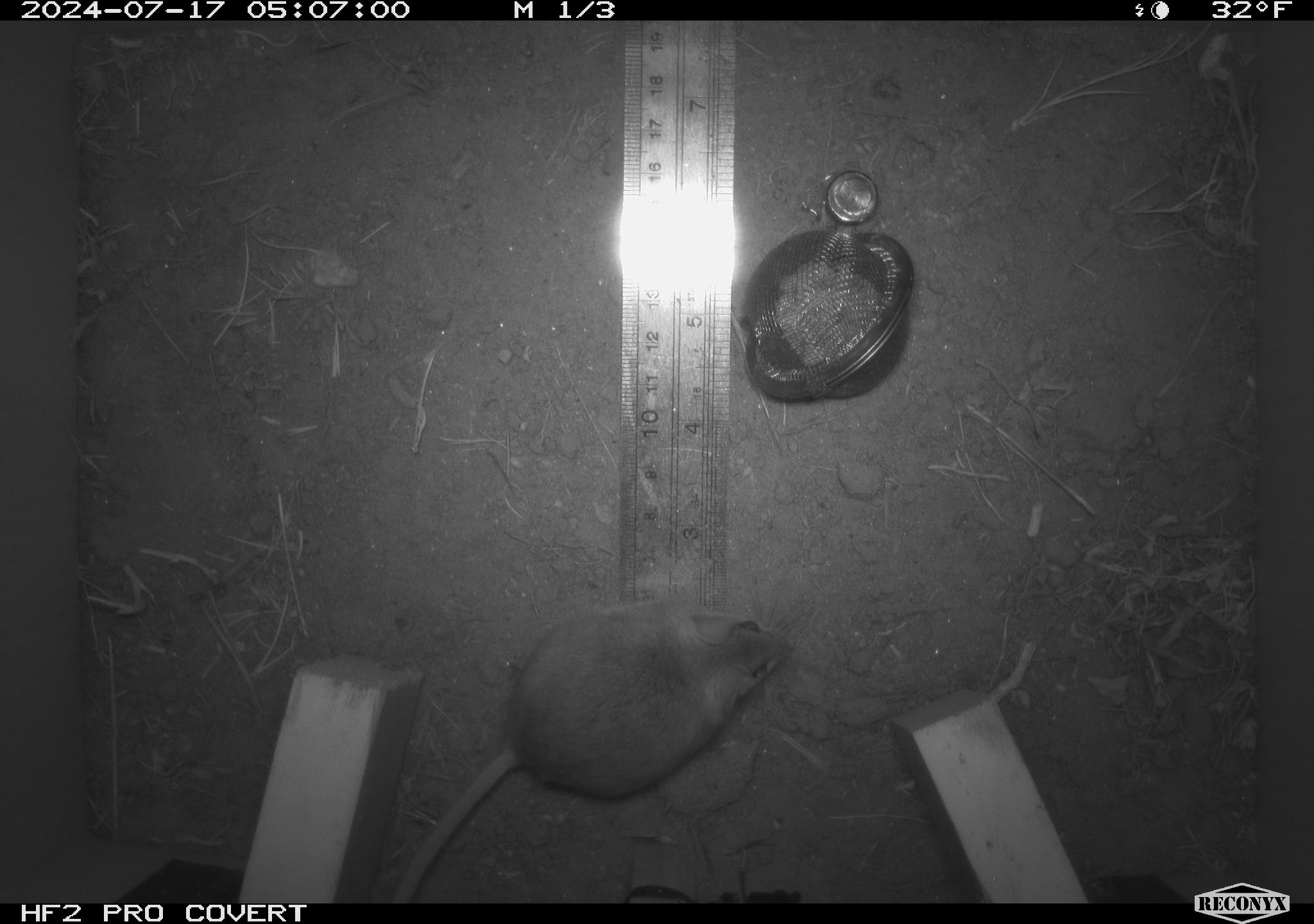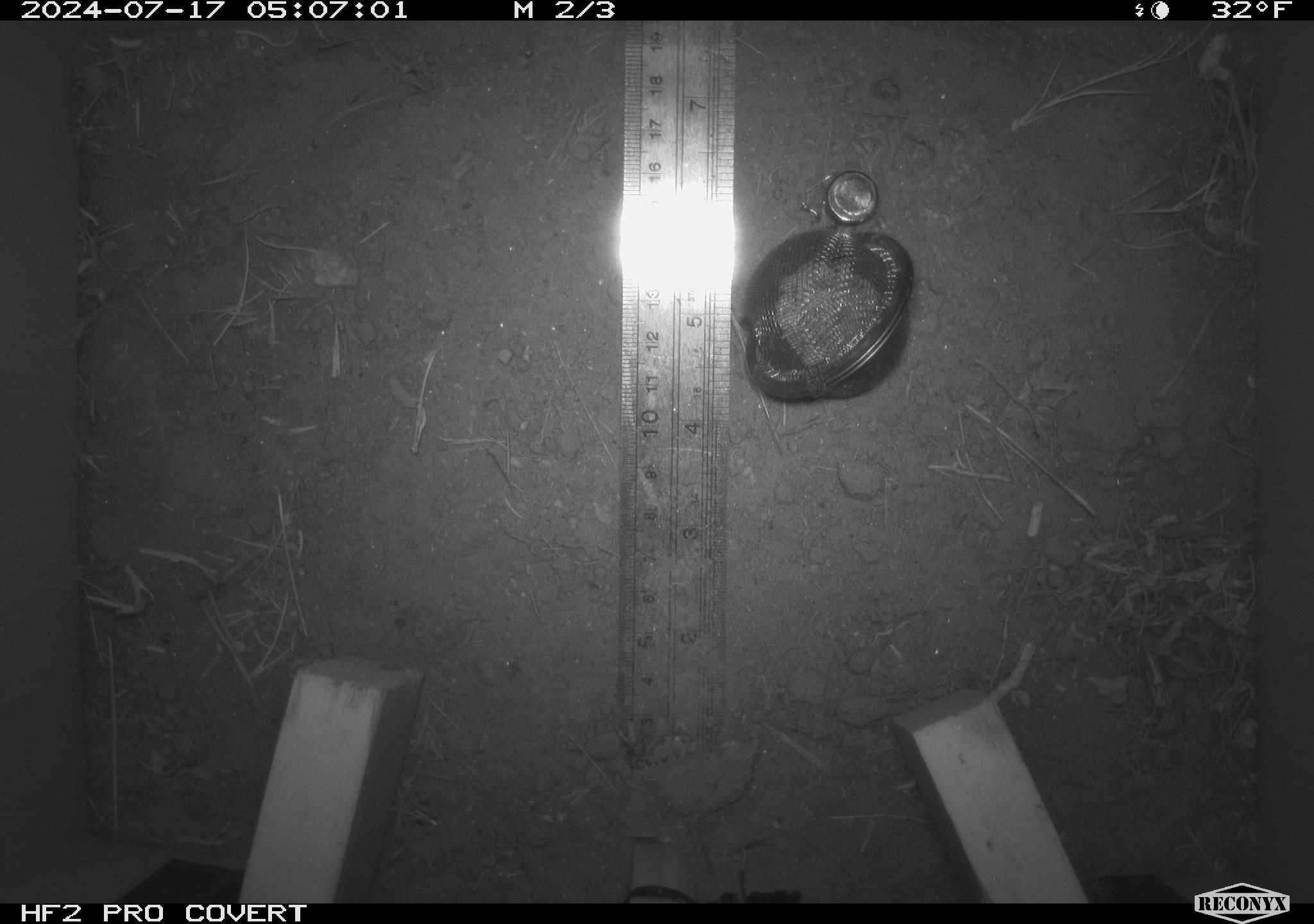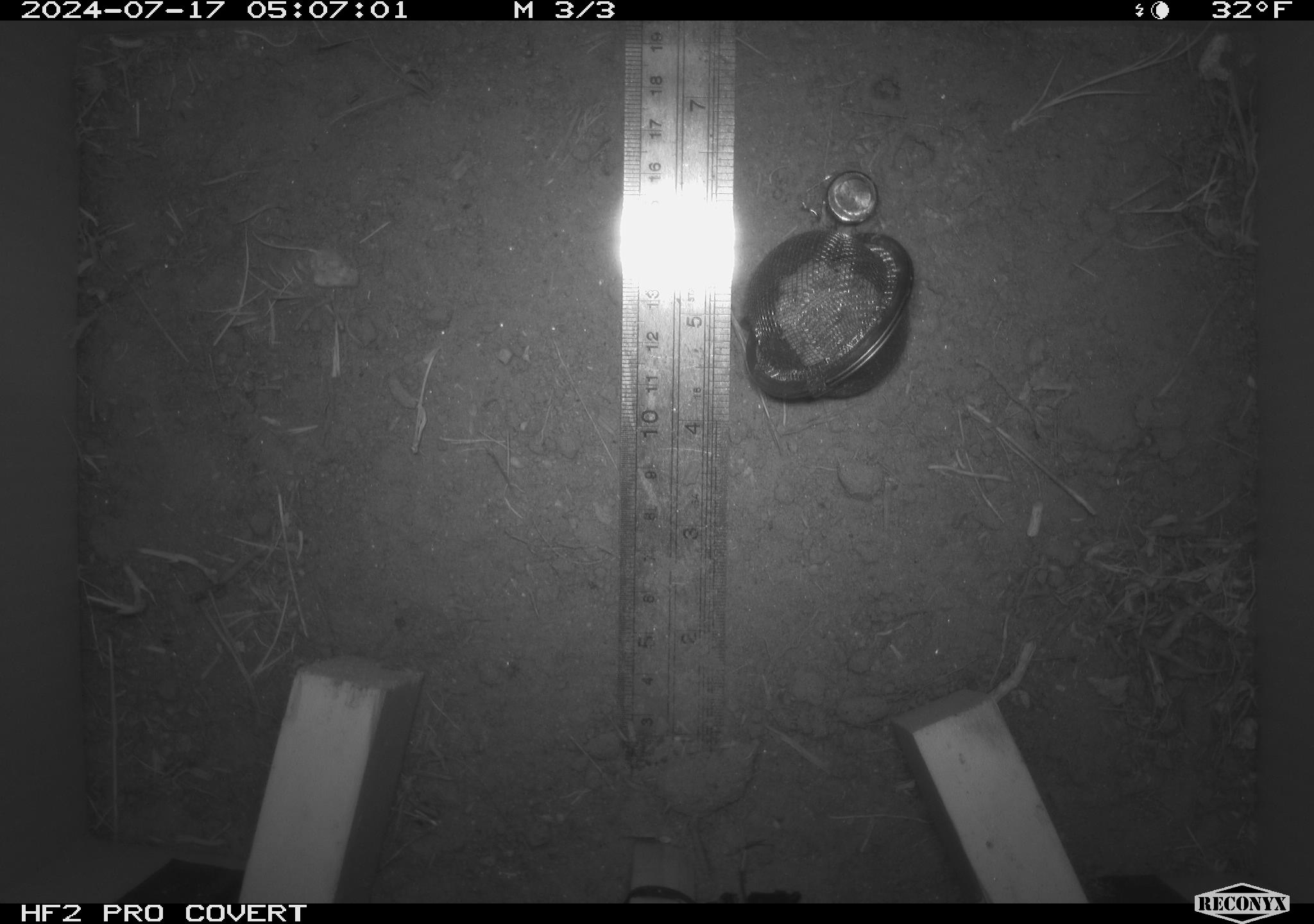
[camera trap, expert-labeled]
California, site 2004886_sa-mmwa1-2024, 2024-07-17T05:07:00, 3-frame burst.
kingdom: Animalia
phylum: Chordata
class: Mammalia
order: Rodentia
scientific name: Rodentia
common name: mouse species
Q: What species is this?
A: Mouse species (Rodentia).